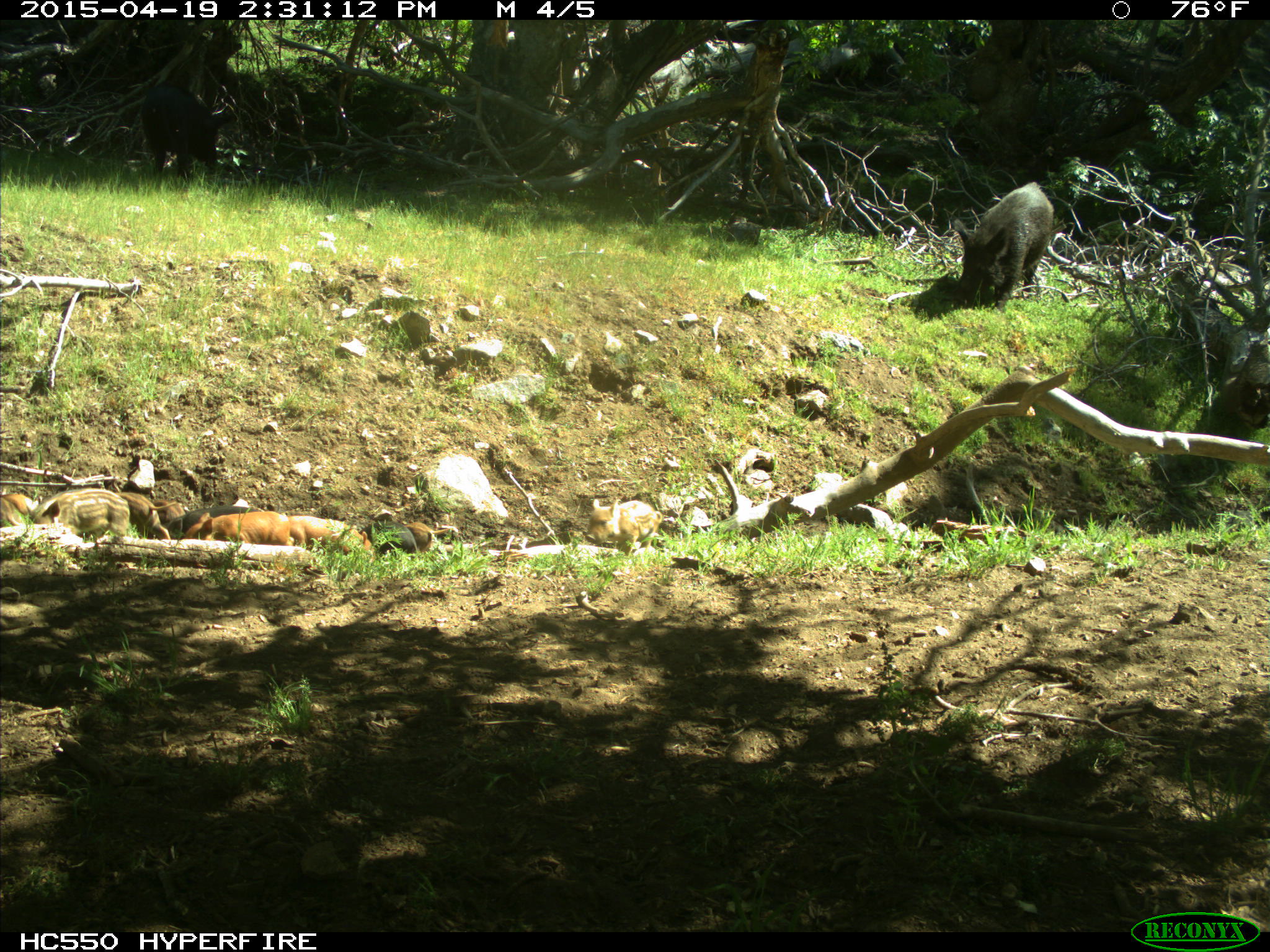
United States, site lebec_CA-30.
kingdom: Animalia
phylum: Chordata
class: Mammalia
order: Artiodactyla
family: Suidae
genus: Sus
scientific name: Sus scrofa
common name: wild boar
Sus scrofa (wild boar).